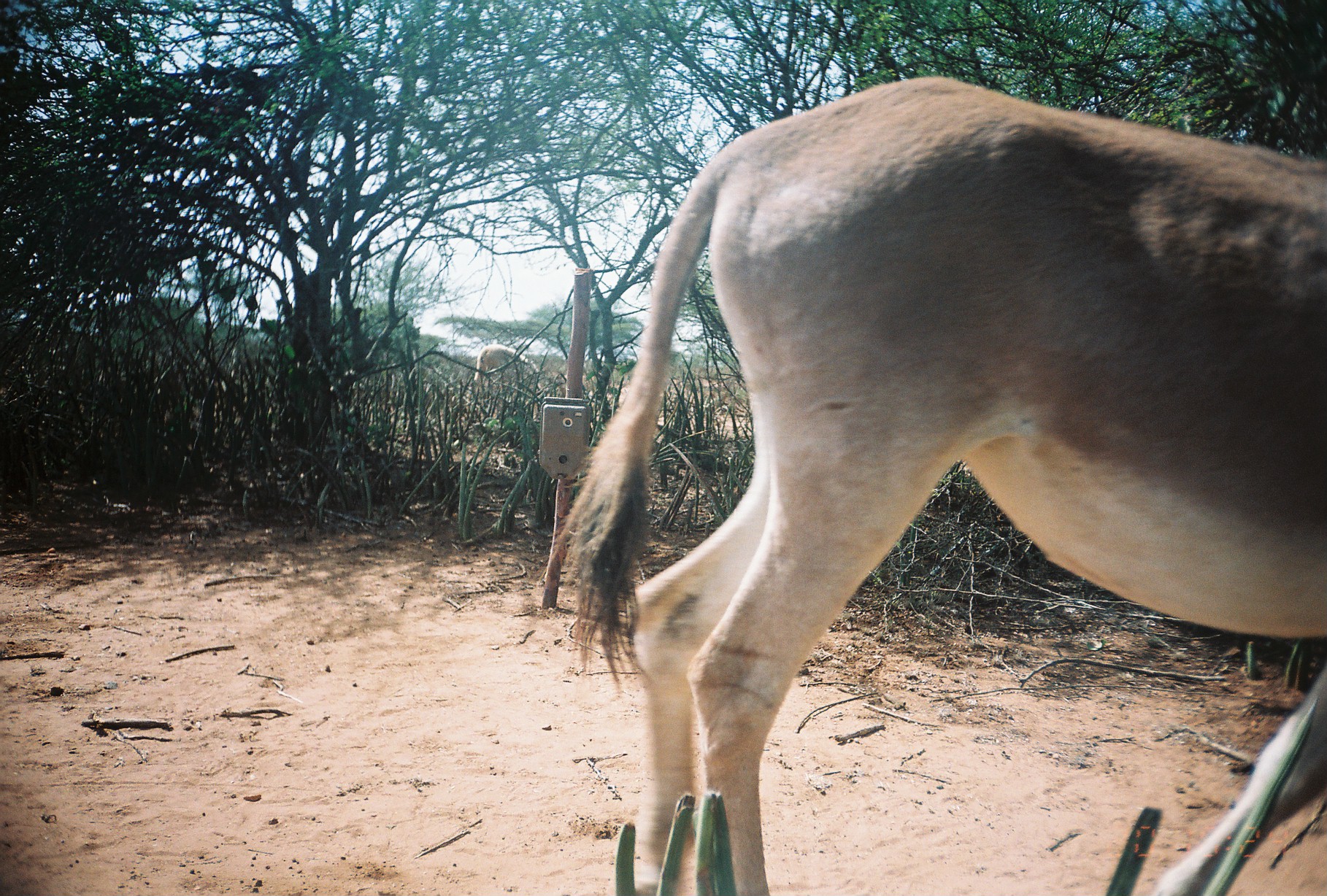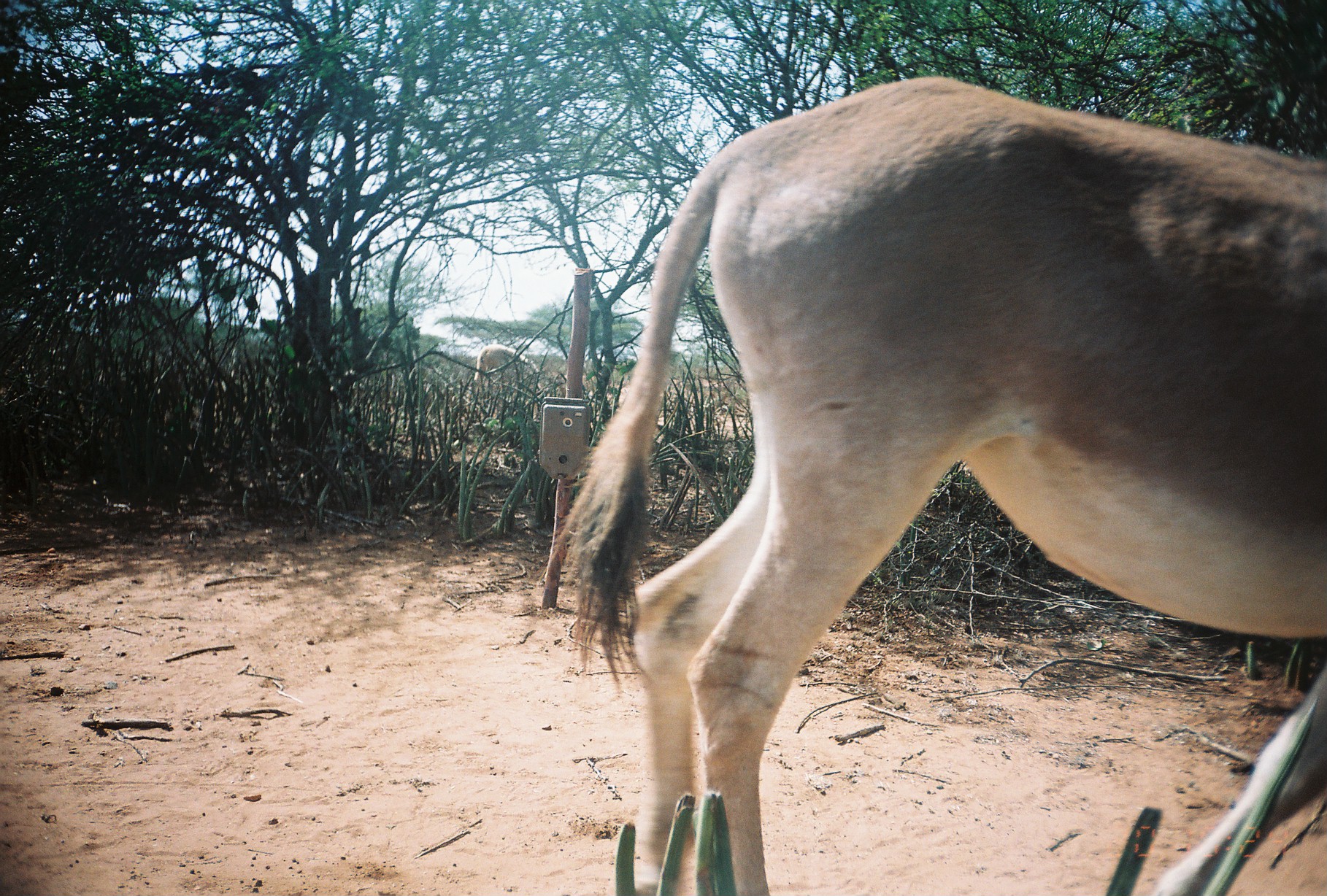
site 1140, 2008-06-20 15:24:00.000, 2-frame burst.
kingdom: Animalia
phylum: Chordata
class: Mammalia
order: Perissodactyla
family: Equidae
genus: Equus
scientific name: Equus africanus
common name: african wild ass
Equus africanus (african wild ass), count 1.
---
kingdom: Animalia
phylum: Chordata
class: Mammalia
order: Artiodactyla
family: Bovidae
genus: Bos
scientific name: Bos taurus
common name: domestic cattle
Bos taurus (domestic cattle), count 1.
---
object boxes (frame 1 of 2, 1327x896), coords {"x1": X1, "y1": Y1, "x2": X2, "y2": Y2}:
equus africanus: {"x1": 545, "y1": 75, "x2": 1327, "y2": 894}; {"x1": 473, "y1": 345, "x2": 540, "y2": 395}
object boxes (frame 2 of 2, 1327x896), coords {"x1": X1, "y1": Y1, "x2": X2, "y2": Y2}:
bos taurus: {"x1": 556, "y1": 75, "x2": 1327, "y2": 894}; {"x1": 472, "y1": 345, "x2": 540, "y2": 391}